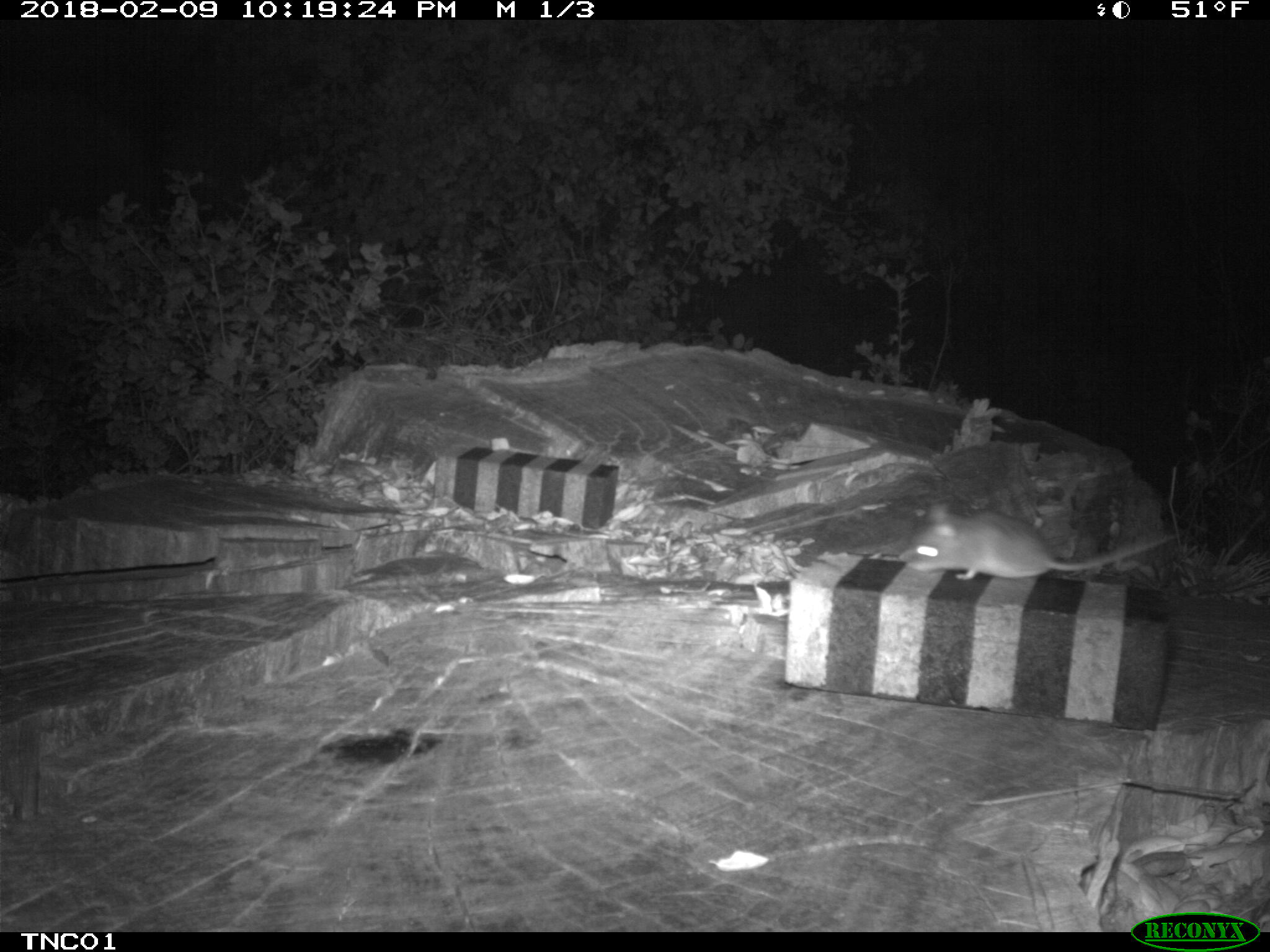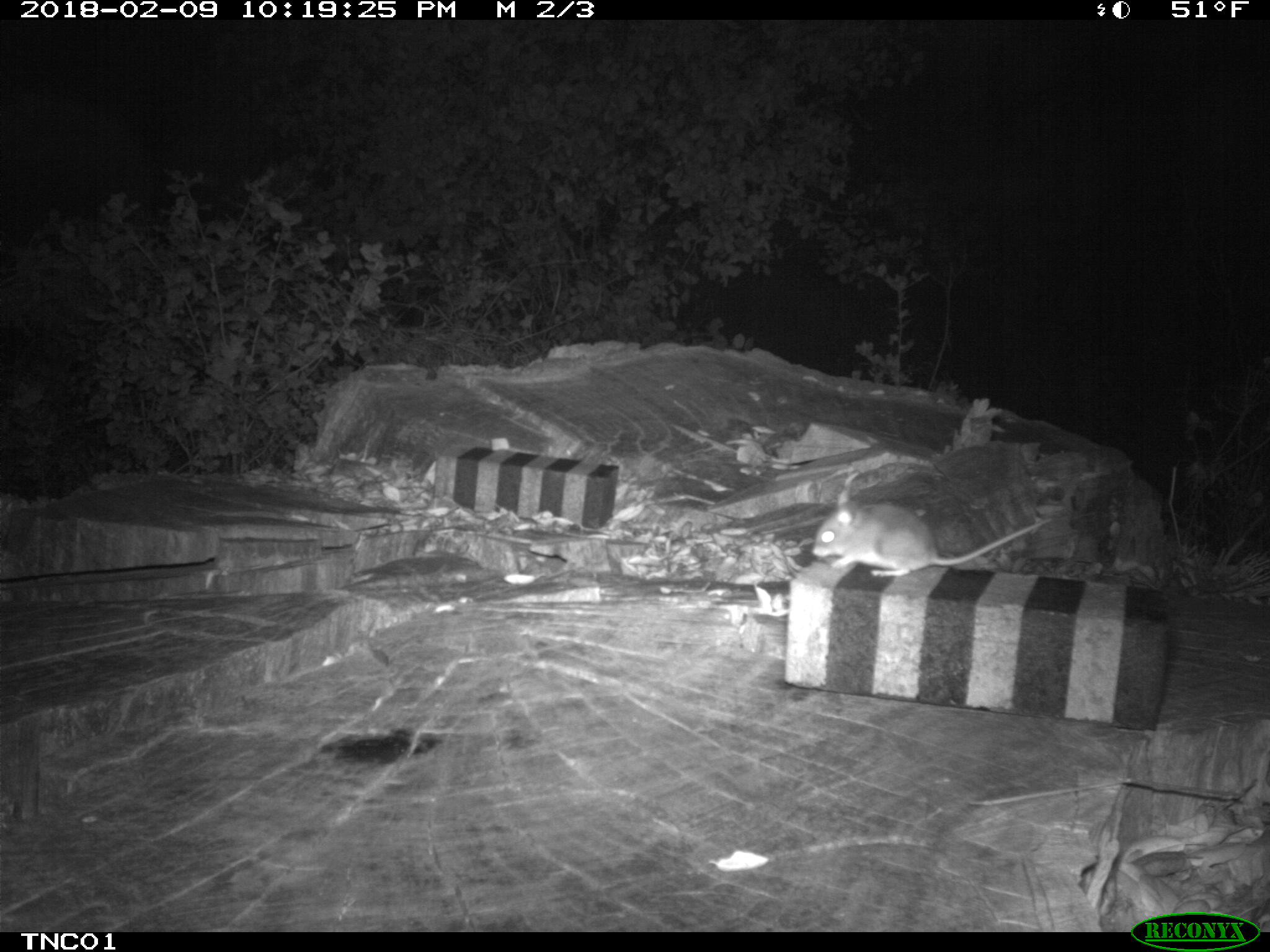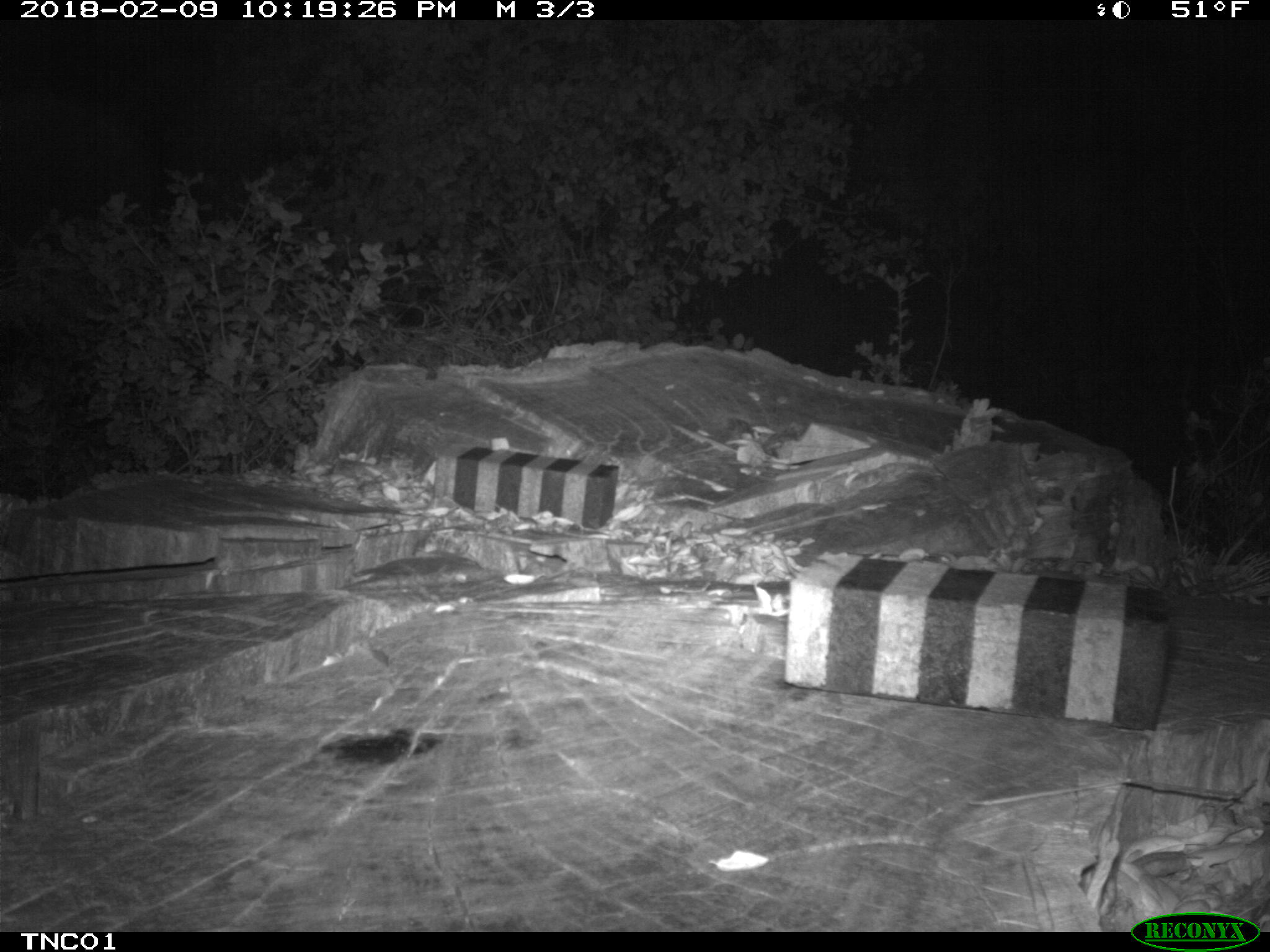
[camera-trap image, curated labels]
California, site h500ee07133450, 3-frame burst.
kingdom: Animalia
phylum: Chordata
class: Mammalia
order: Rodentia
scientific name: Rodentia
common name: rodent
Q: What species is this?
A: Rodent (Rodentia).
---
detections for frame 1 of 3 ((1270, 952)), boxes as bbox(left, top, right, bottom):
rodent: bbox(904, 504, 1179, 579)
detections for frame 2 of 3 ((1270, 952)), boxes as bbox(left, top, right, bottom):
rodent: bbox(811, 490, 1051, 575)